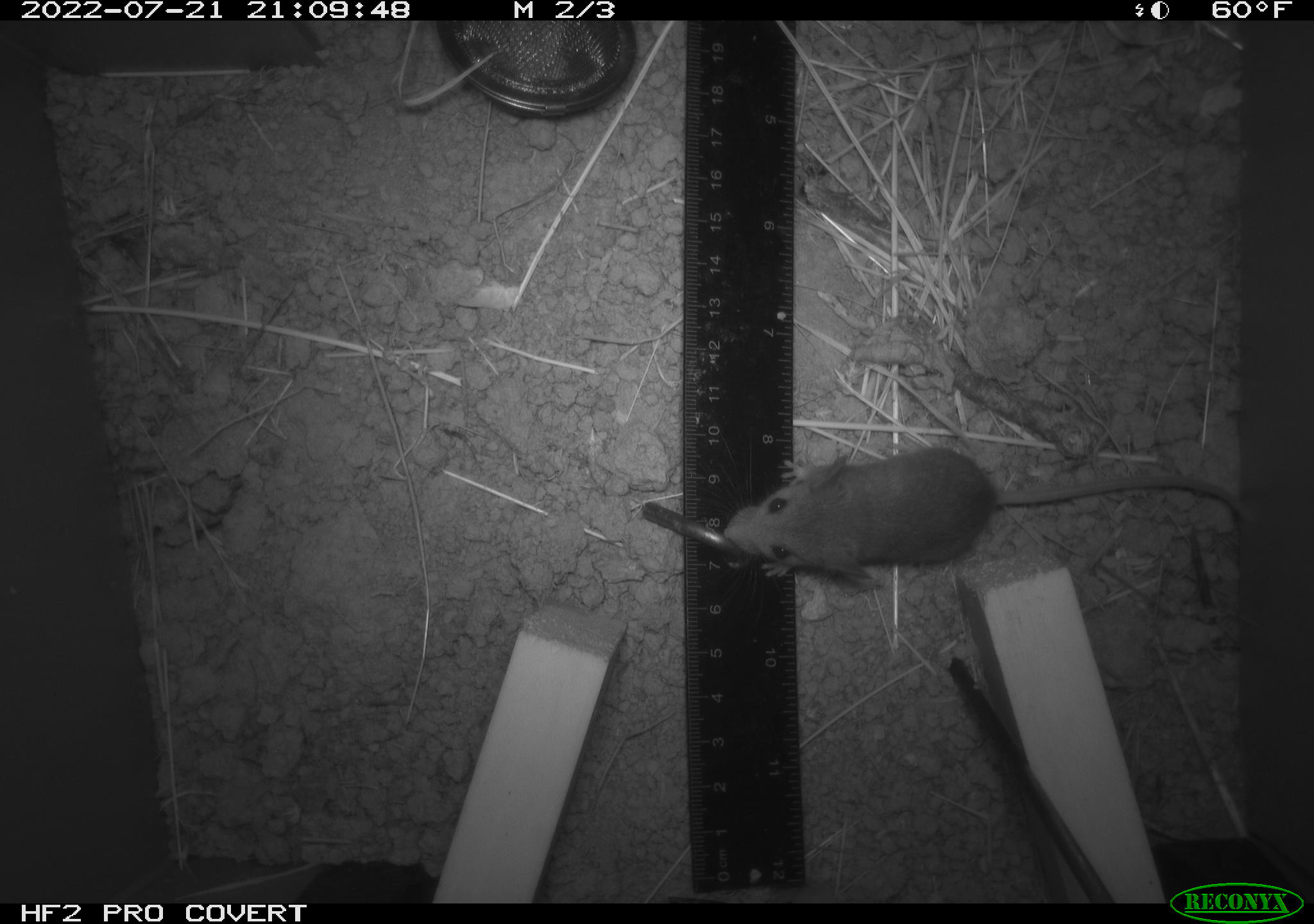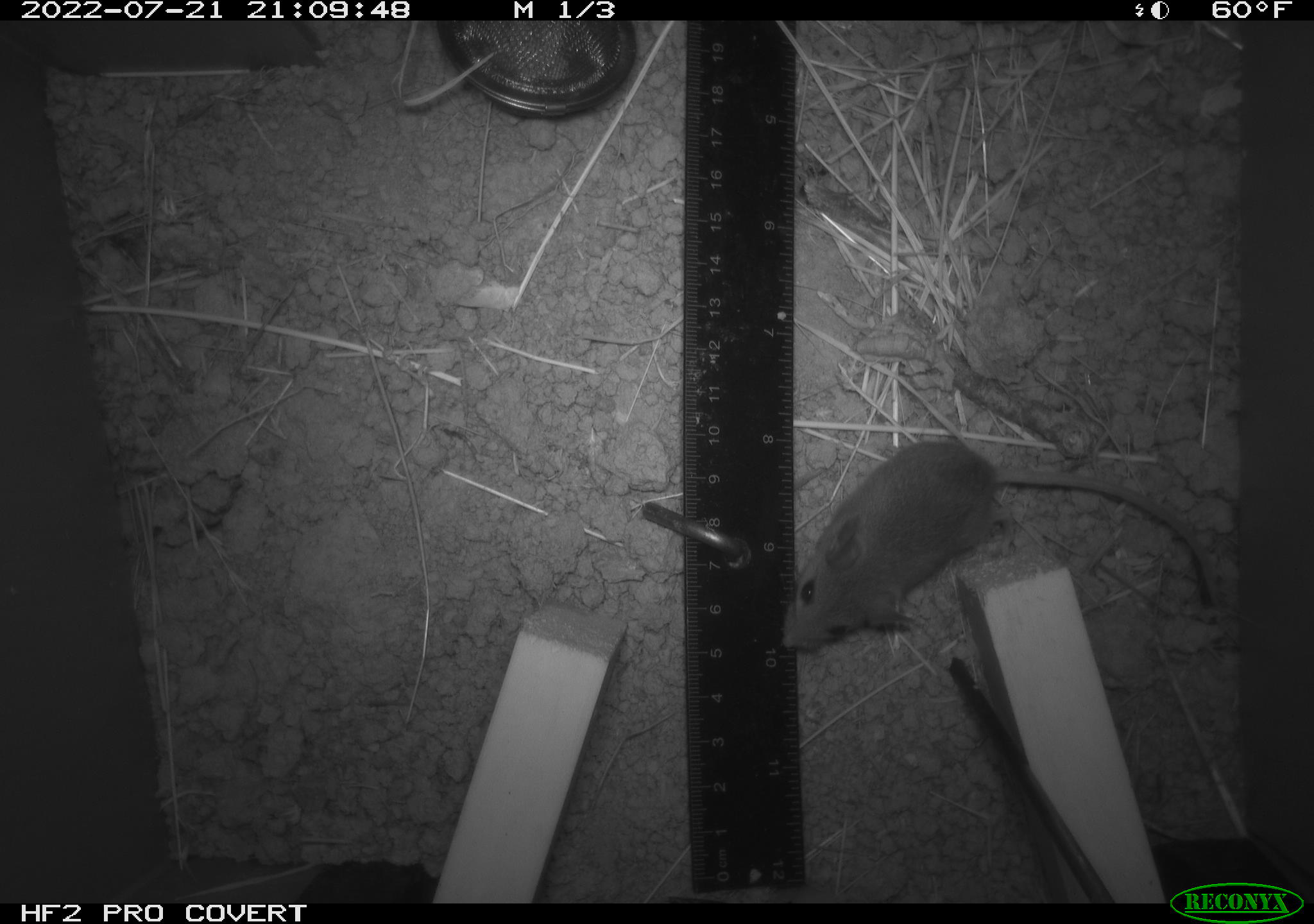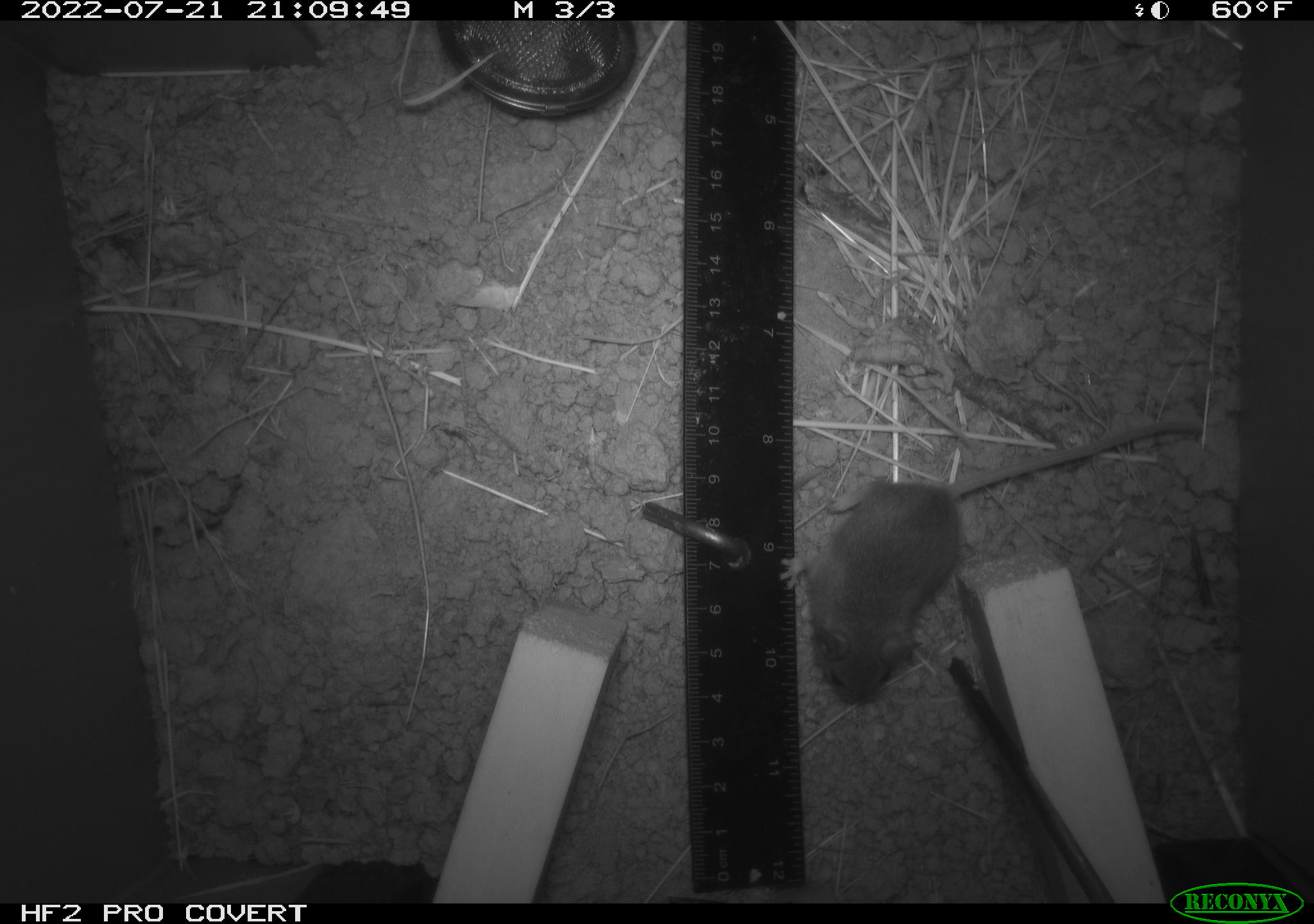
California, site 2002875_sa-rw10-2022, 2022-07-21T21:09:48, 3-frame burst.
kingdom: Animalia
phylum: Chordata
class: Mammalia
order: Rodentia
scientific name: Rodentia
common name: mouse species